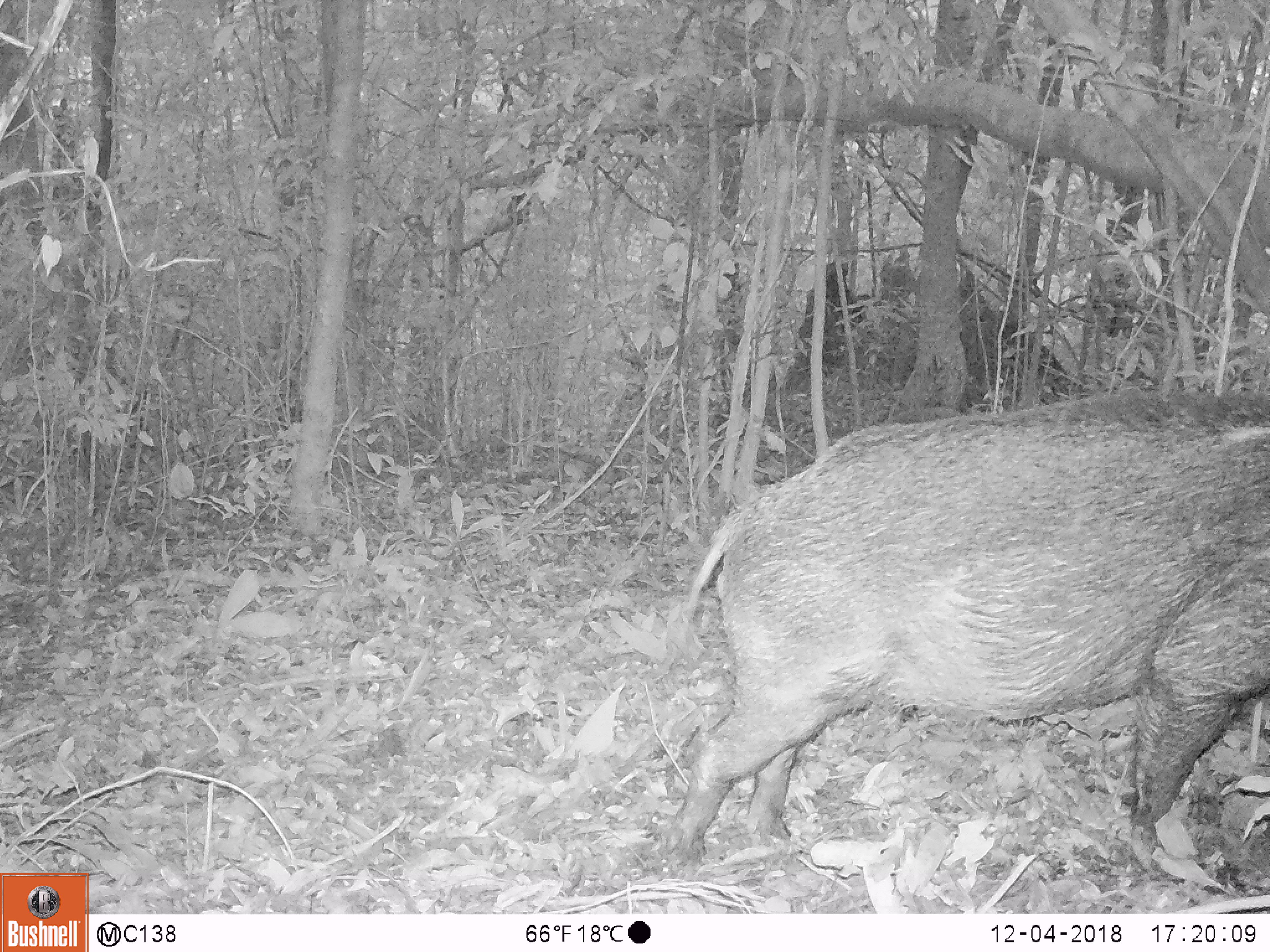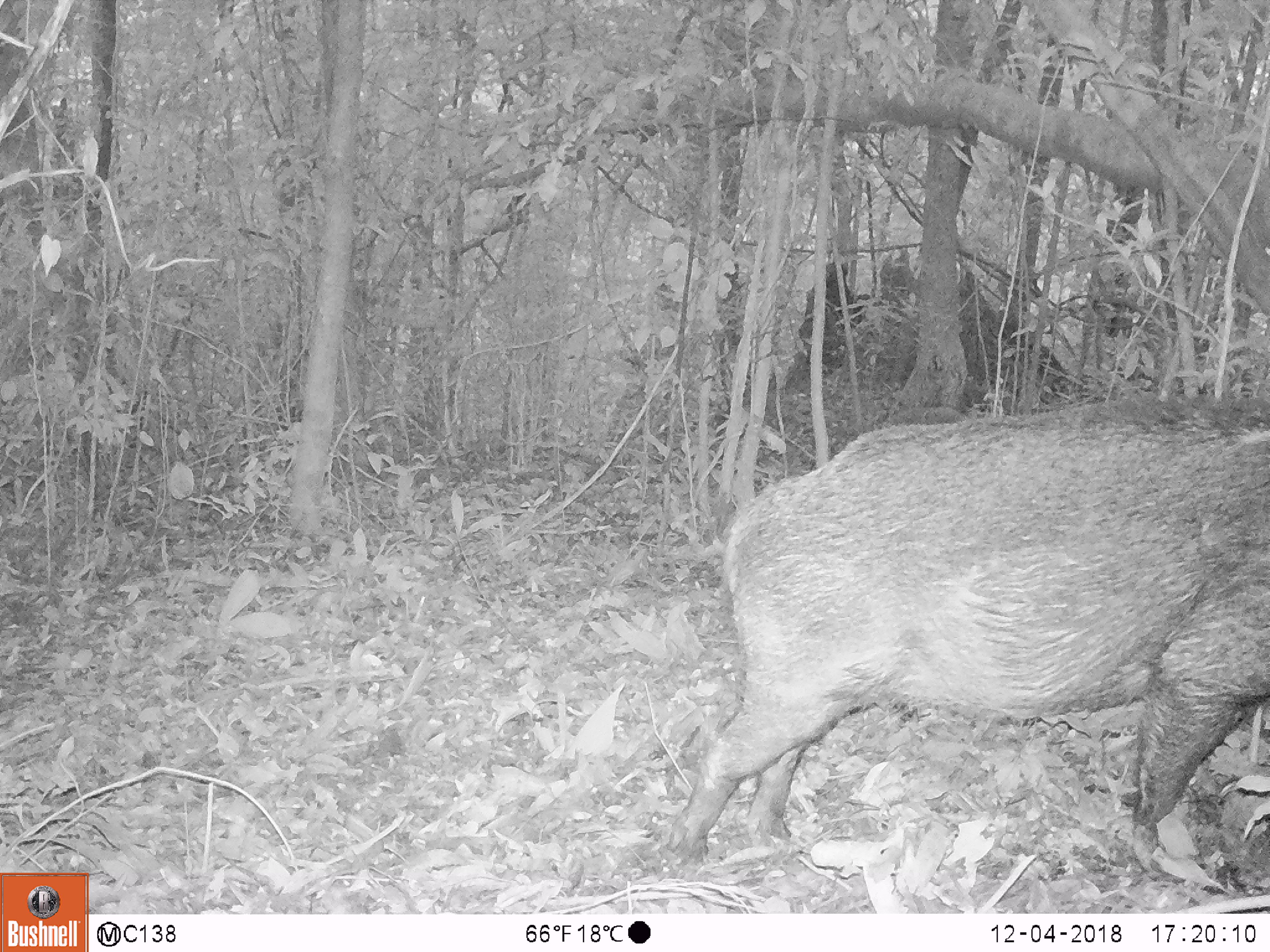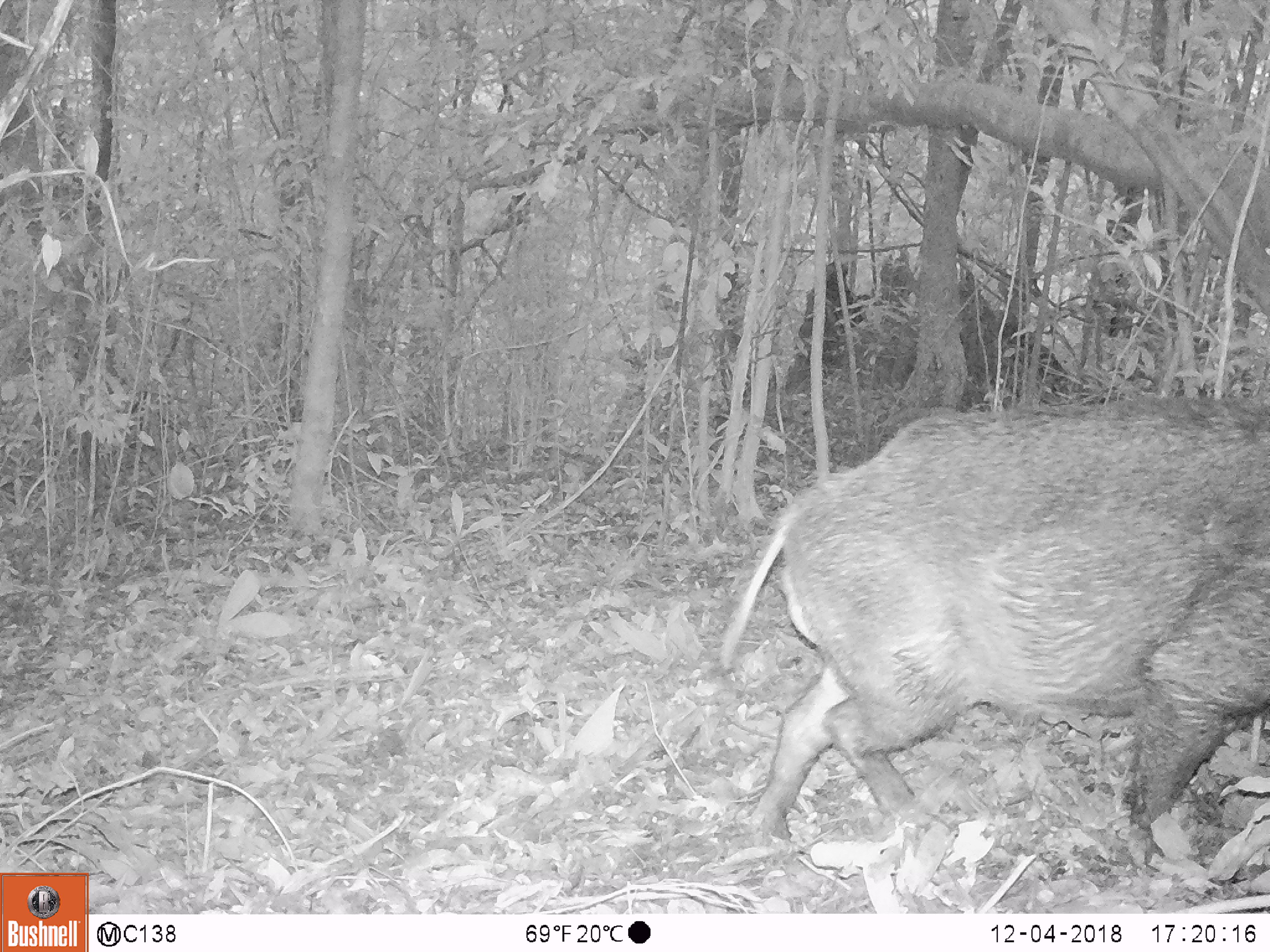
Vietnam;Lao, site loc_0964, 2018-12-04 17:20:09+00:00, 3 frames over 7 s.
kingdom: Animalia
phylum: Chordata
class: Mammalia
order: Artiodactyla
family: Suidae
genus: Sus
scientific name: Sus scrofa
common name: eurasian wild pig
Eurasian wild pig (Sus scrofa). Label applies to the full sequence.